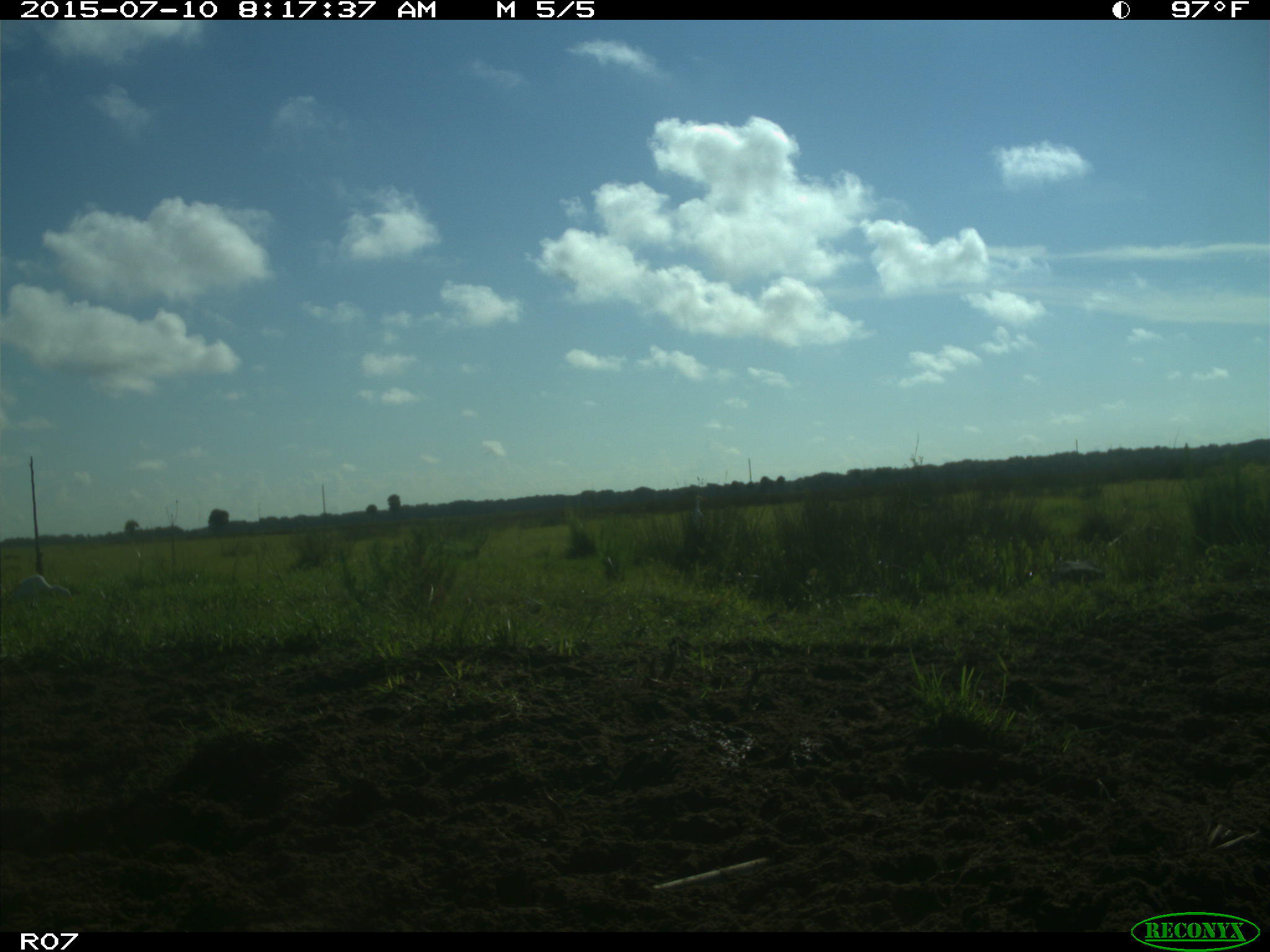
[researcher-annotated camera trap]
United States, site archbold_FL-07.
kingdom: Animalia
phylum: Chordata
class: Aves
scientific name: Aves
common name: birds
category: unidentified bird